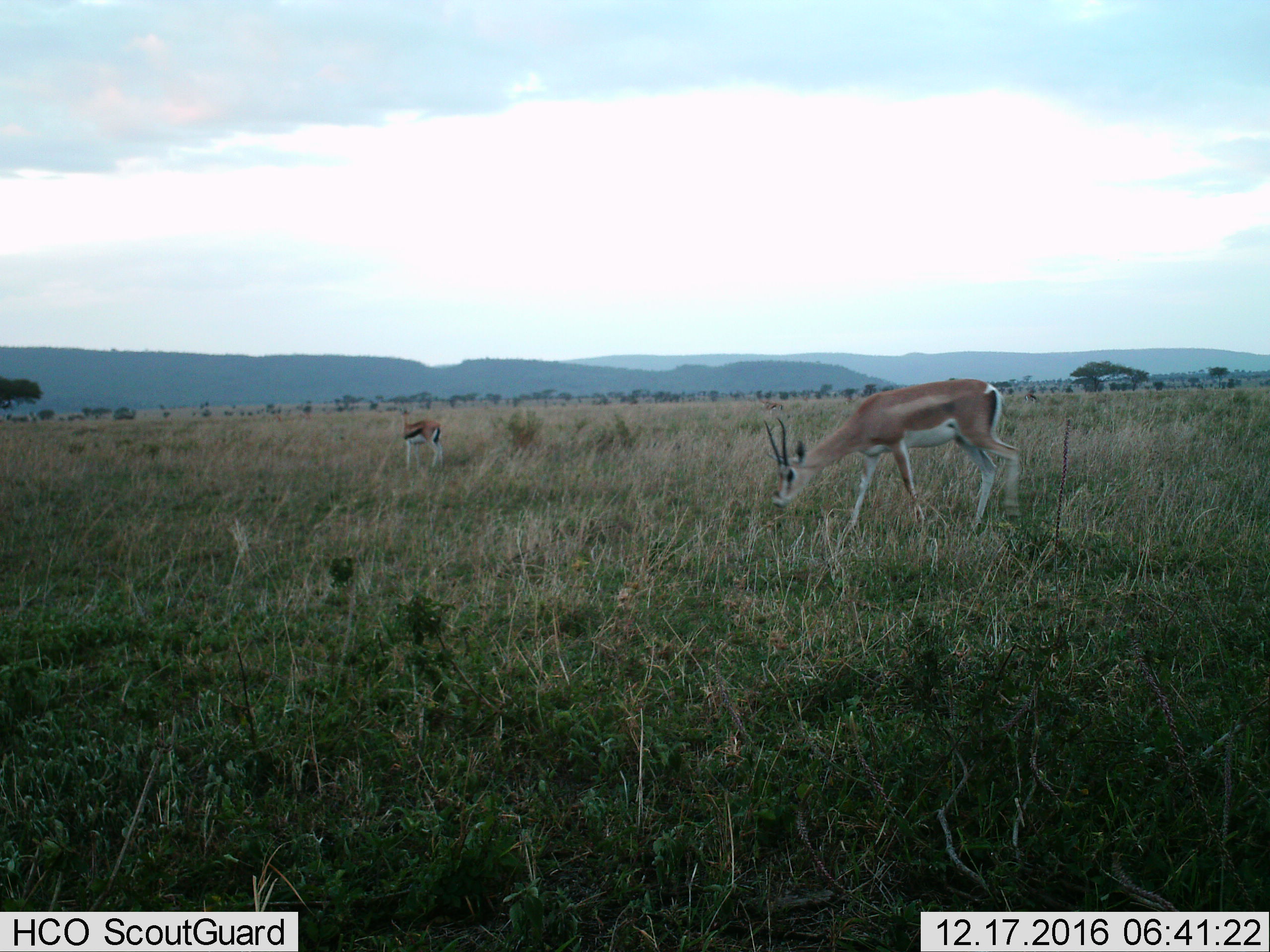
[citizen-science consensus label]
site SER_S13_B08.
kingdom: Animalia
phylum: Chordata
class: Mammalia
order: Artiodactyla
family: Bovidae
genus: Nanger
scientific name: Nanger granti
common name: grant's gazelle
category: gazellegrants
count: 1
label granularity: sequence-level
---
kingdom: Animalia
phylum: Chordata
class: Mammalia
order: Artiodactyla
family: Bovidae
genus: Eudorcas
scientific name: Eudorcas thomsonii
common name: thomson's gazelle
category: gazellethomsons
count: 1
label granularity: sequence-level